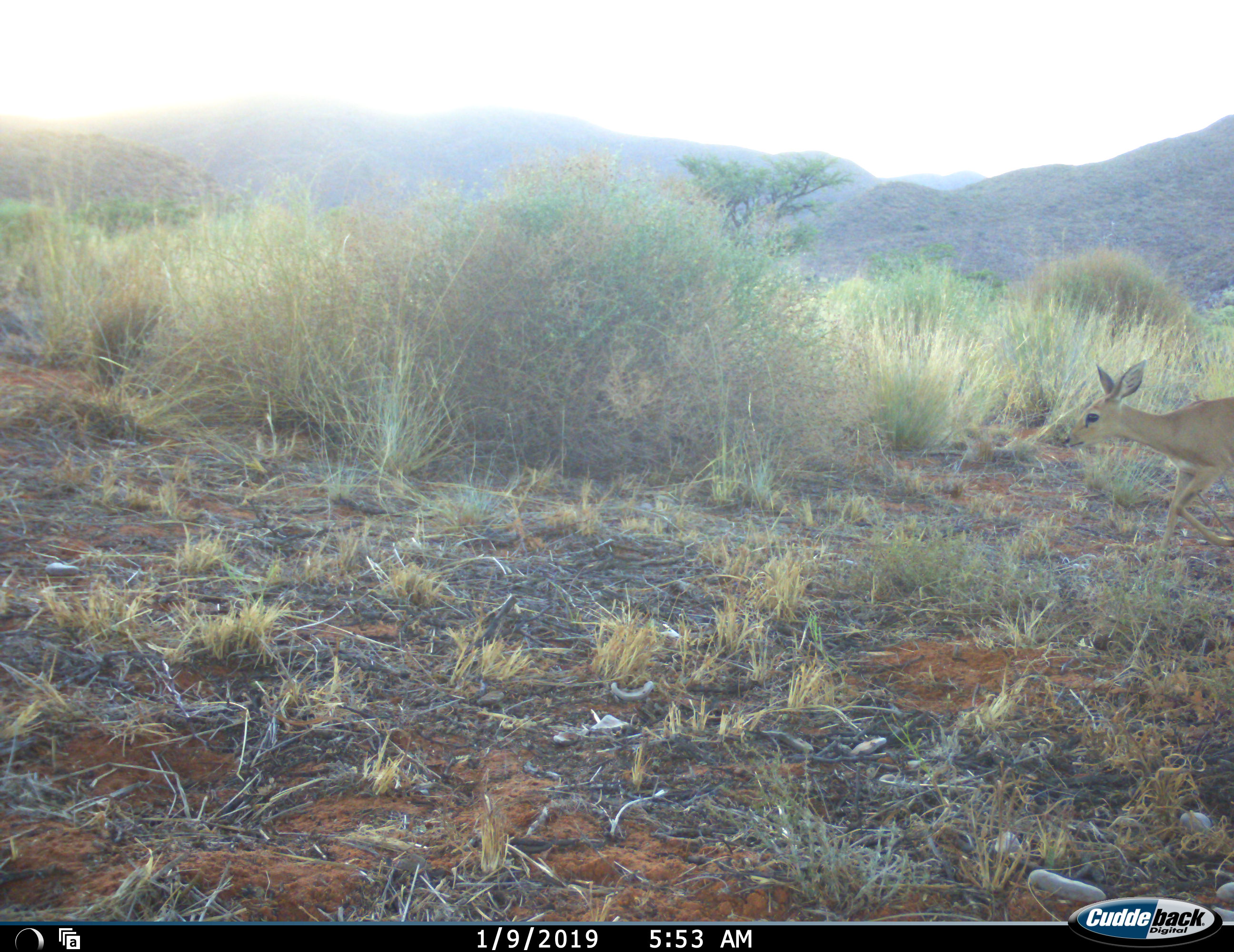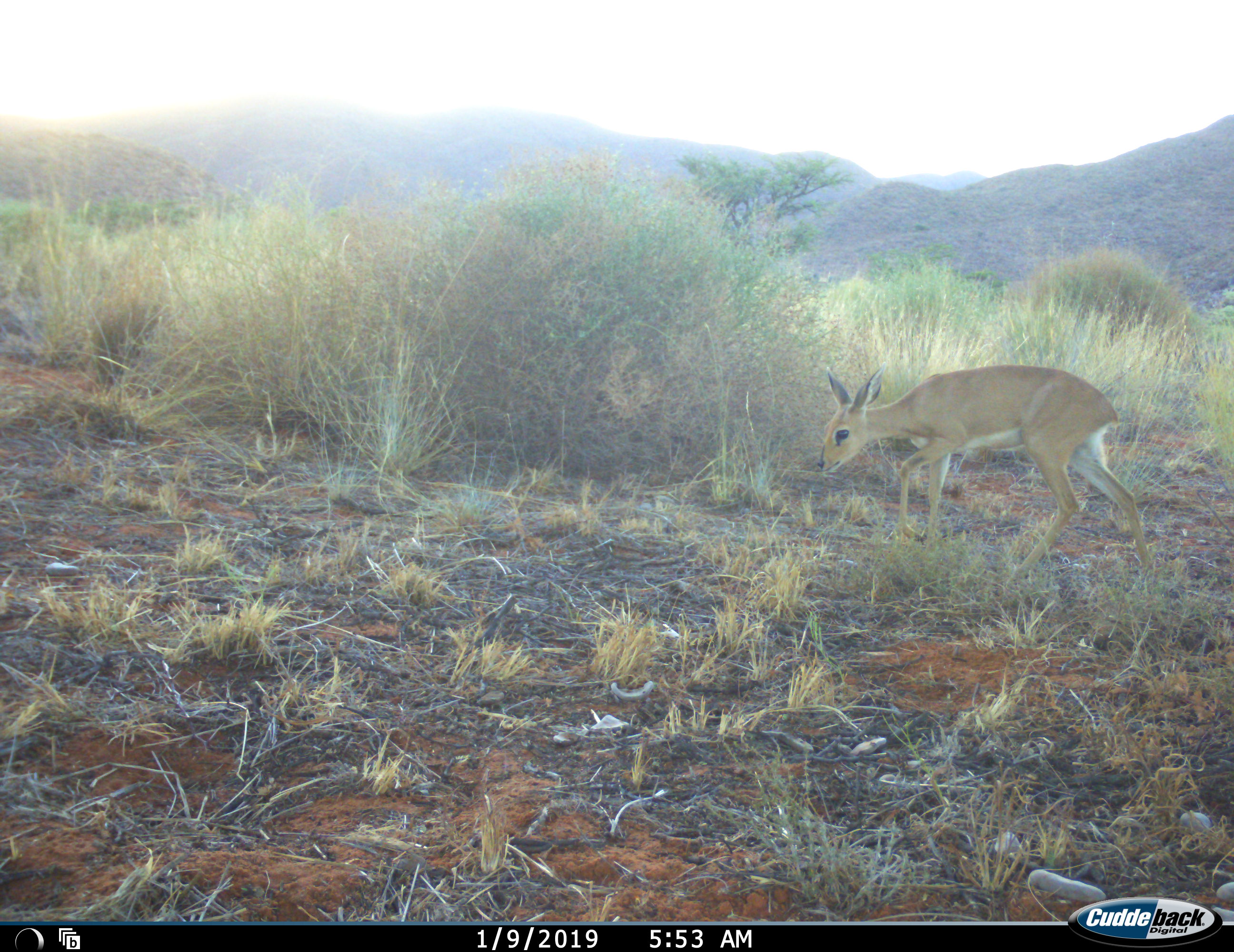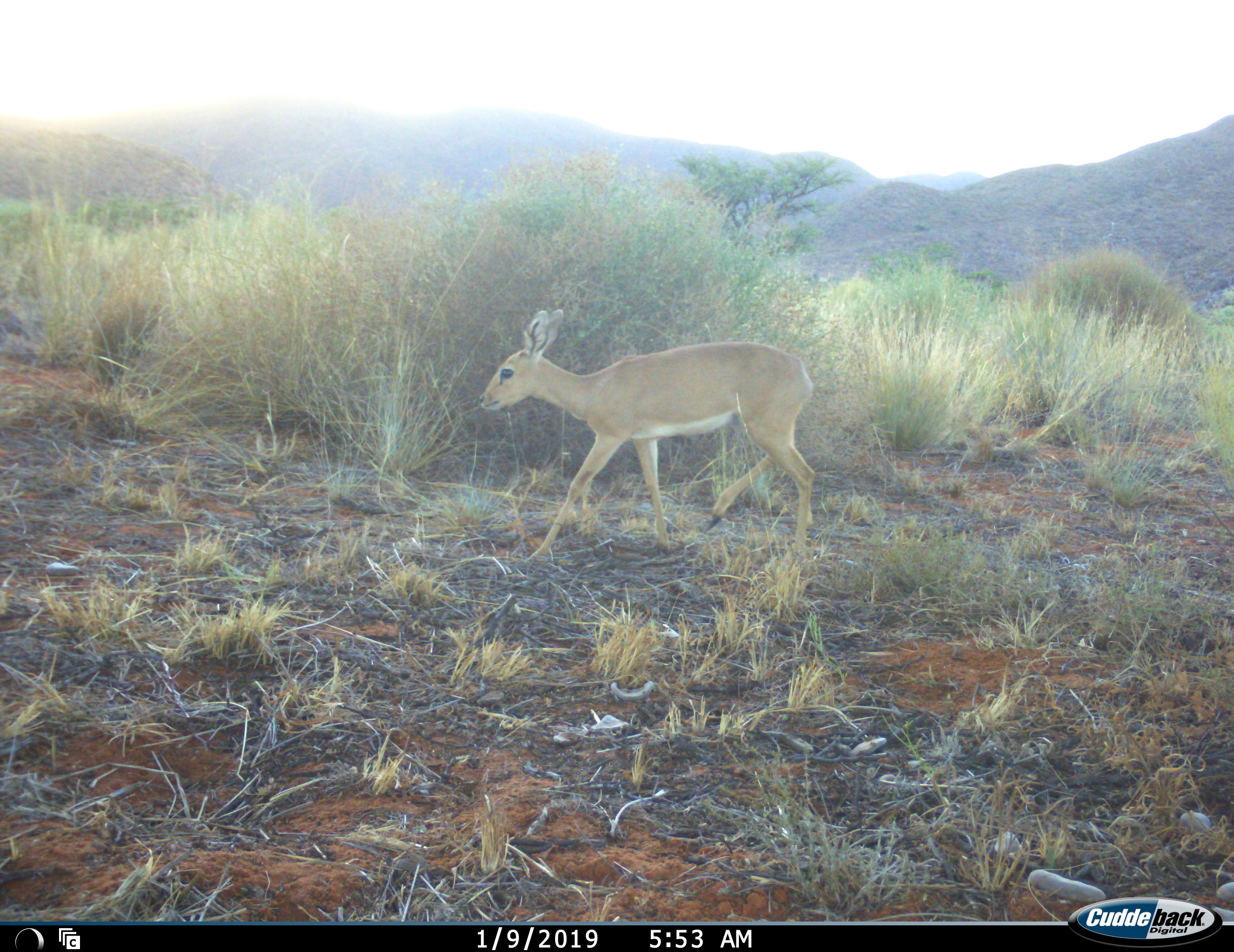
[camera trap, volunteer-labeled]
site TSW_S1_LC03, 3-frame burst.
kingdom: Animalia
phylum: Chordata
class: Mammalia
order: Artiodactyla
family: Bovidae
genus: Raphicerus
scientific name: Raphicerus campestris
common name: steenbok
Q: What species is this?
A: Steenbok (Raphicerus campestris).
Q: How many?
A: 1.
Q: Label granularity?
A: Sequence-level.